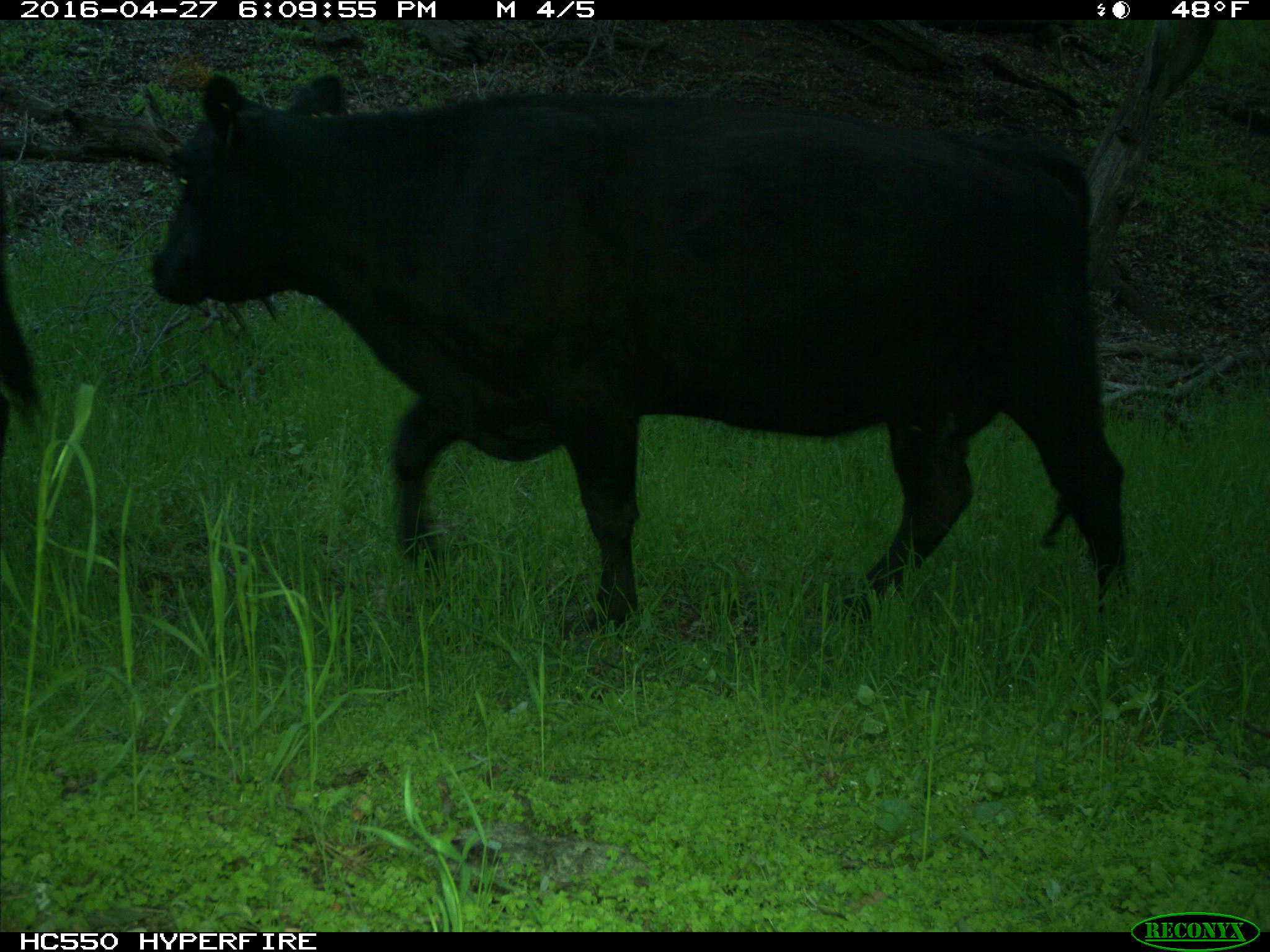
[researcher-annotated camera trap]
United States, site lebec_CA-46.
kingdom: Animalia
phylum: Chordata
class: Mammalia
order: Artiodactyla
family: Bovidae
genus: Bos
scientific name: Bos taurus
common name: domestic cow